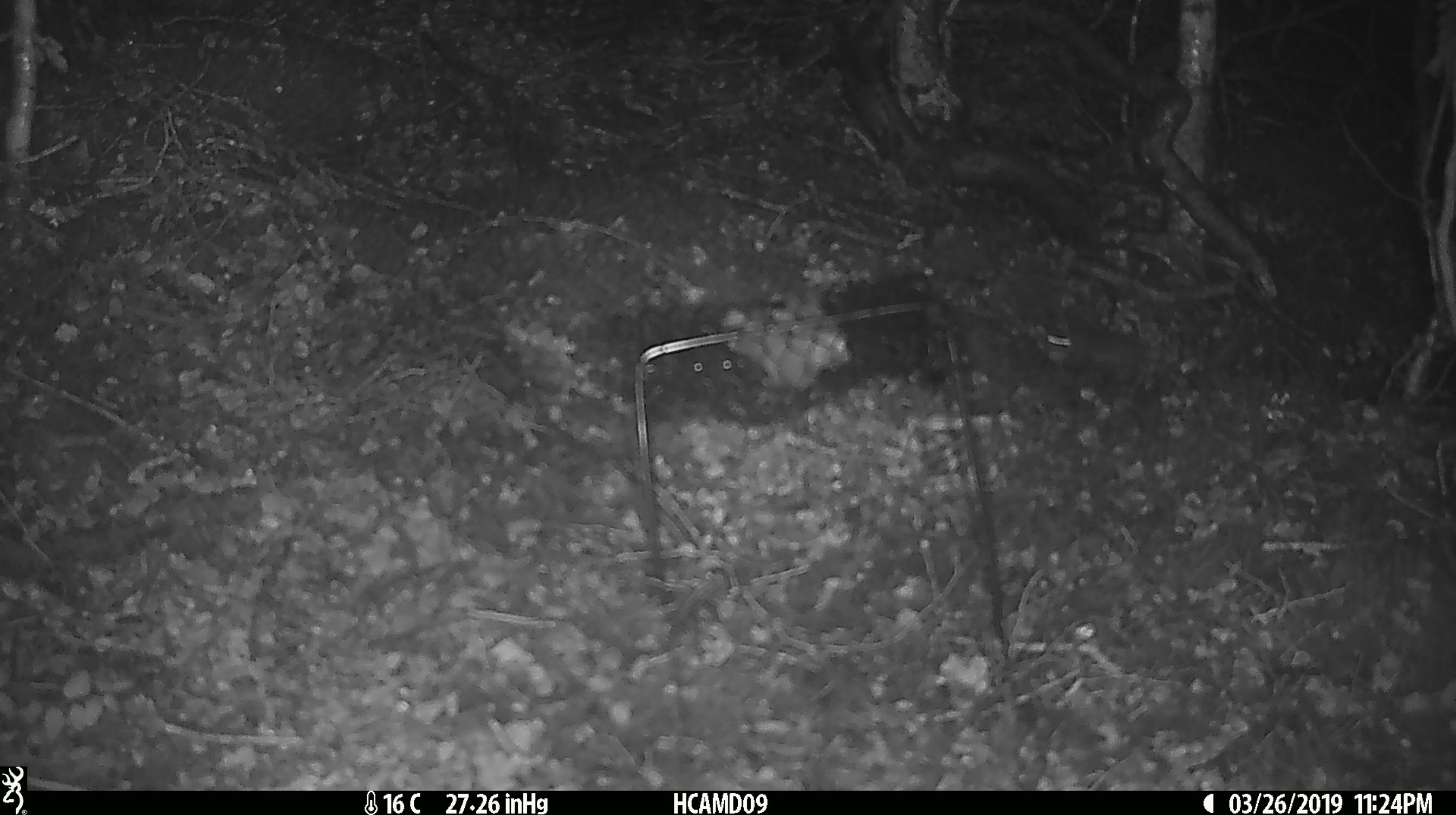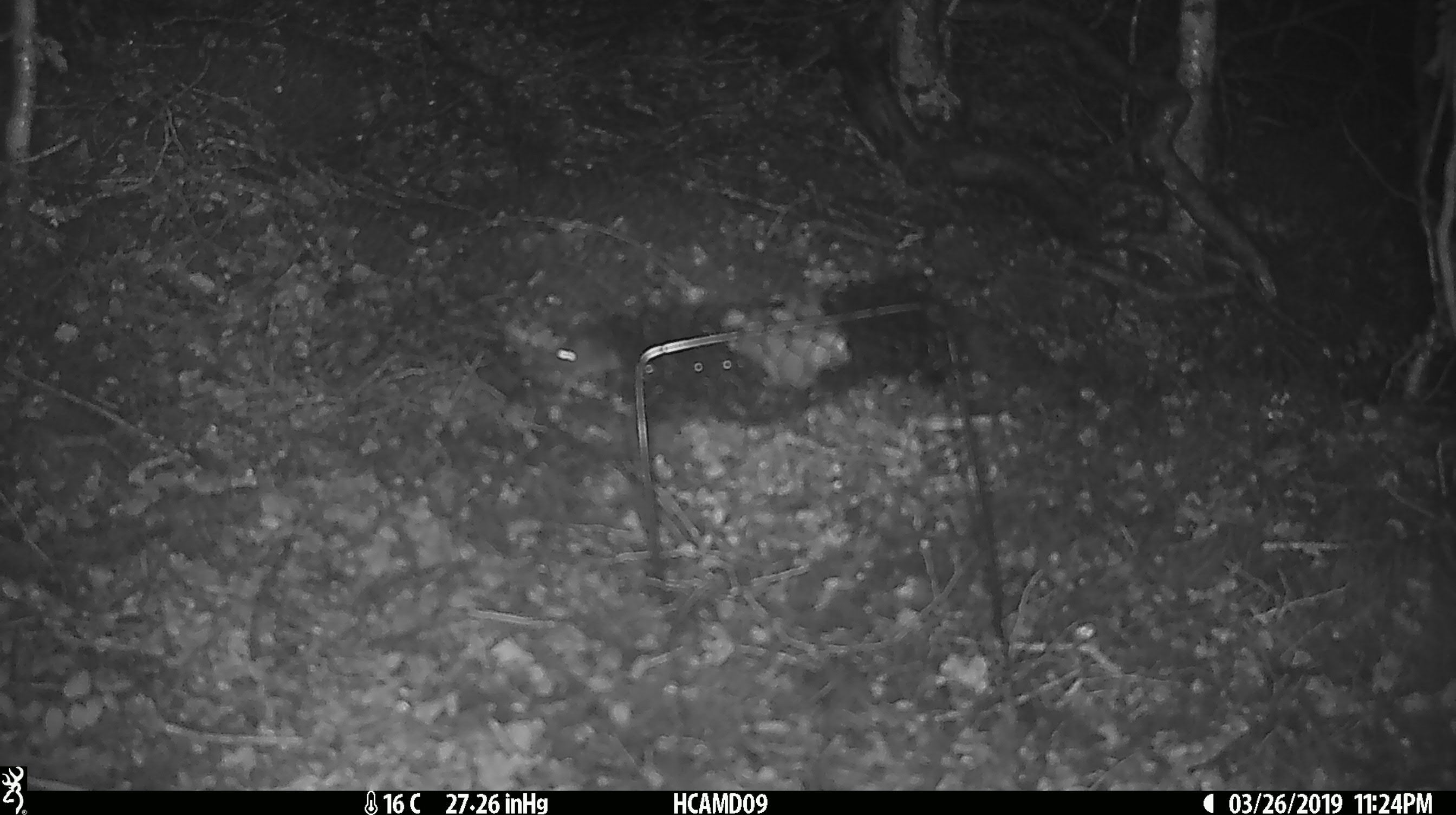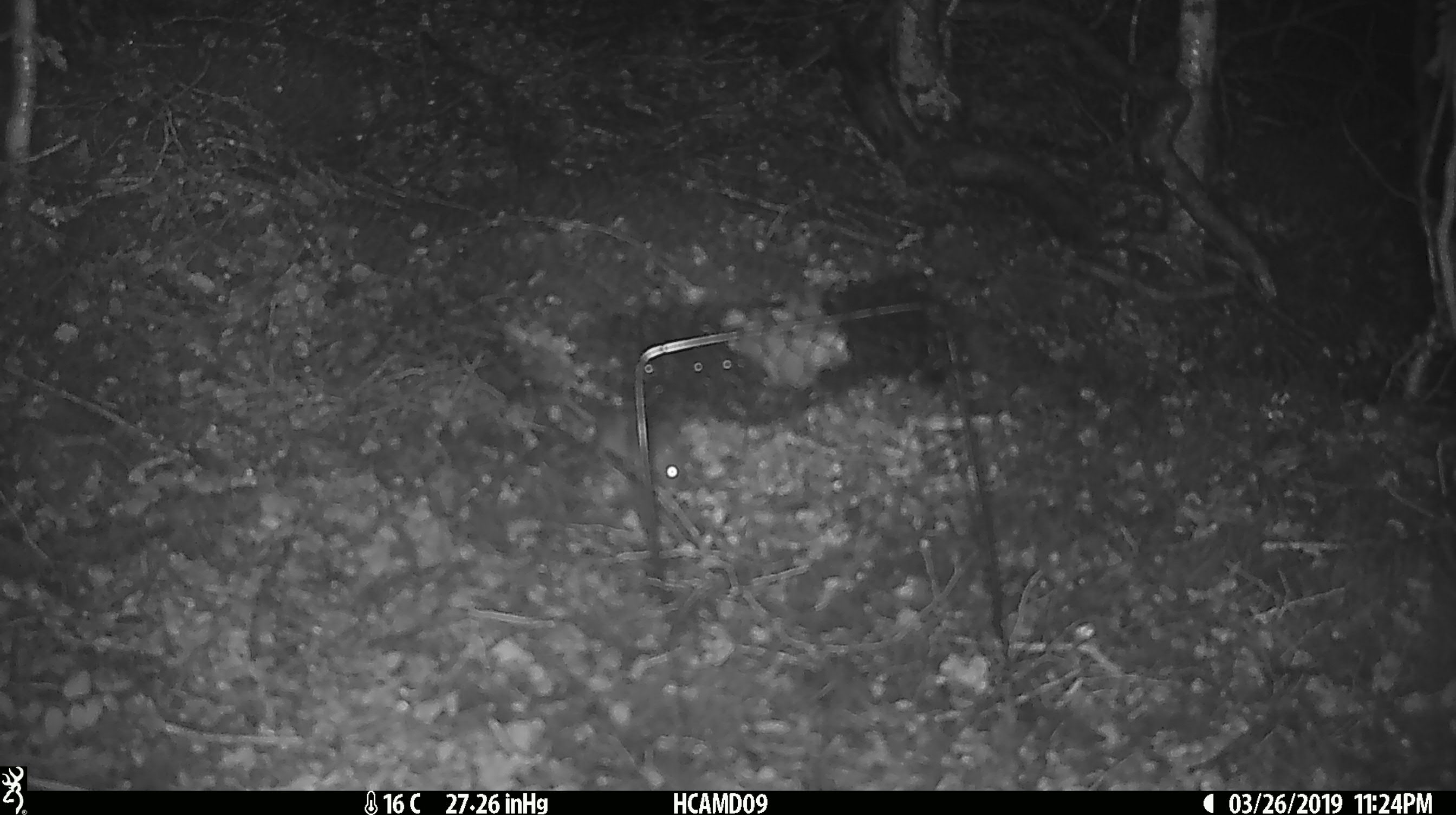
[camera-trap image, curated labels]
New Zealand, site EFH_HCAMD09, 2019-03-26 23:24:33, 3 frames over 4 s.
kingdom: Animalia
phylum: Chordata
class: Mammalia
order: Rodentia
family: Muridae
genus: Mus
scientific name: Mus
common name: mouse